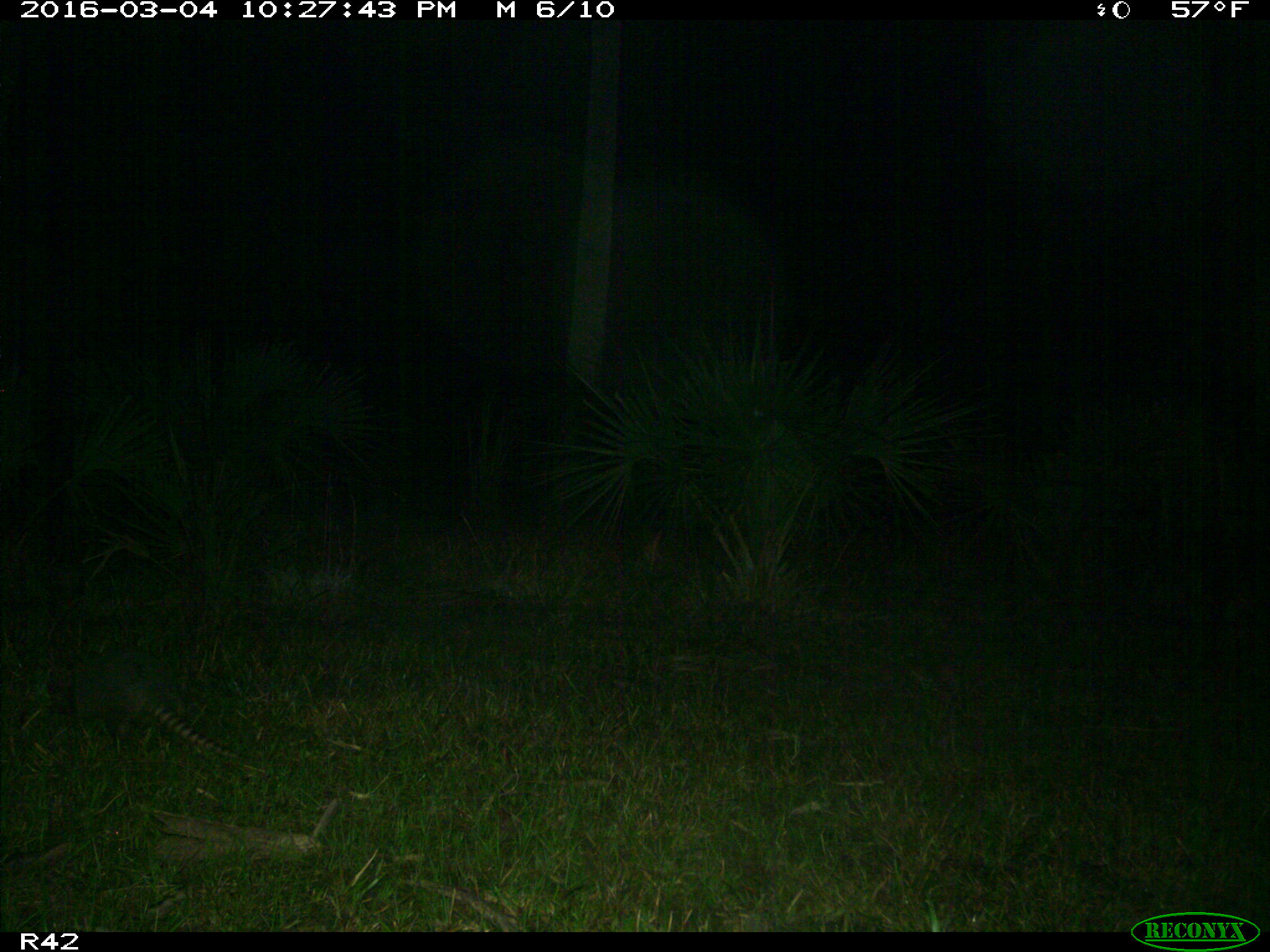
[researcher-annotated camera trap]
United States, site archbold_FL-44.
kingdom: Animalia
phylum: Chordata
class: Mammalia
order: Cingulata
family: Dasypodidae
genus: Dasypus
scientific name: Dasypus novemcinctus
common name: nine-banded armadillo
Dasypus novemcinctus (nine-banded armadillo).